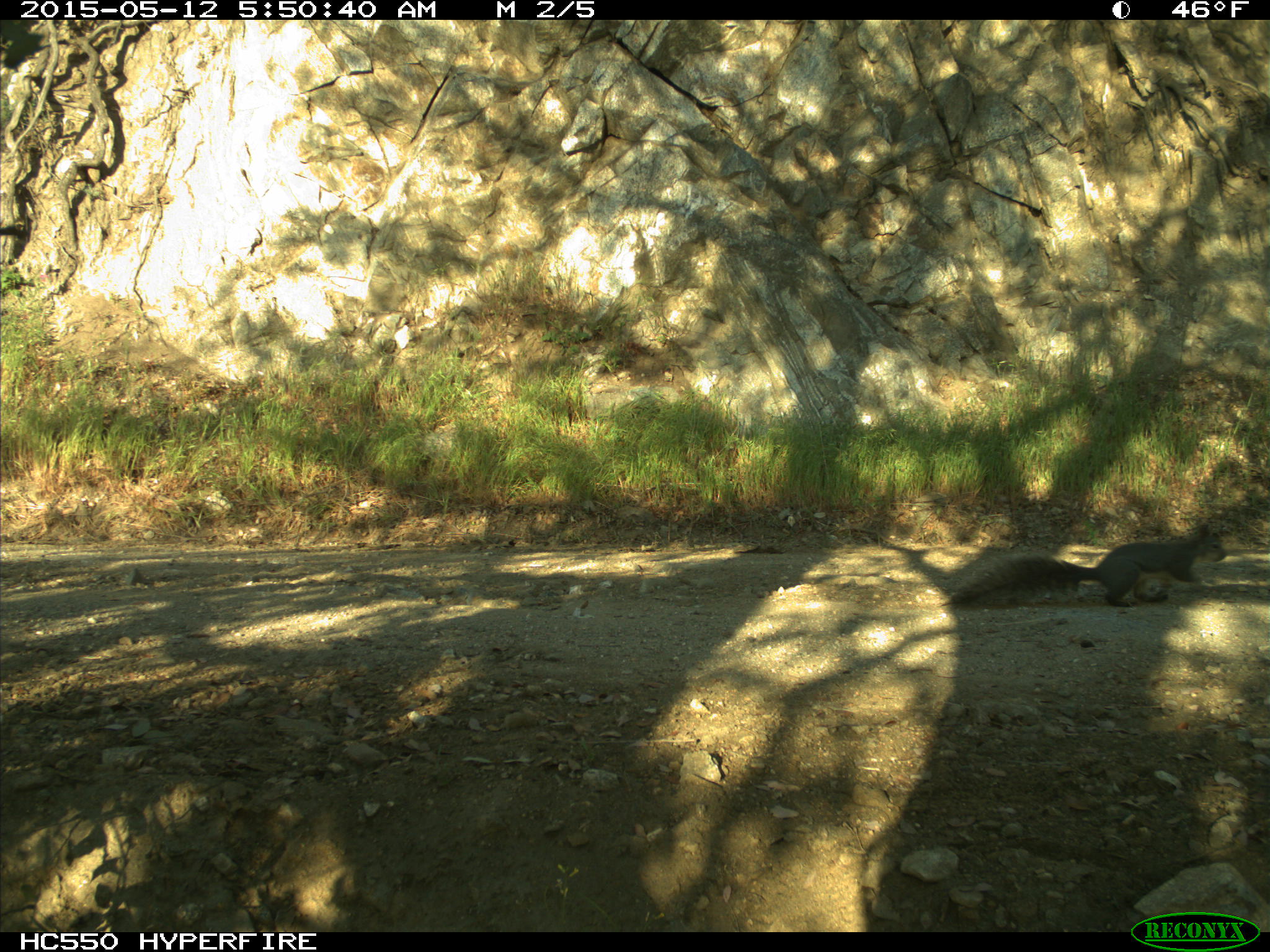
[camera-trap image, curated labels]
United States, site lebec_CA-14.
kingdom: Animalia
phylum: Chordata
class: Mammalia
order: Rodentia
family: Sciuridae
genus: Sciurus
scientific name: Sciurus carolinensis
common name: eastern gray squirrel